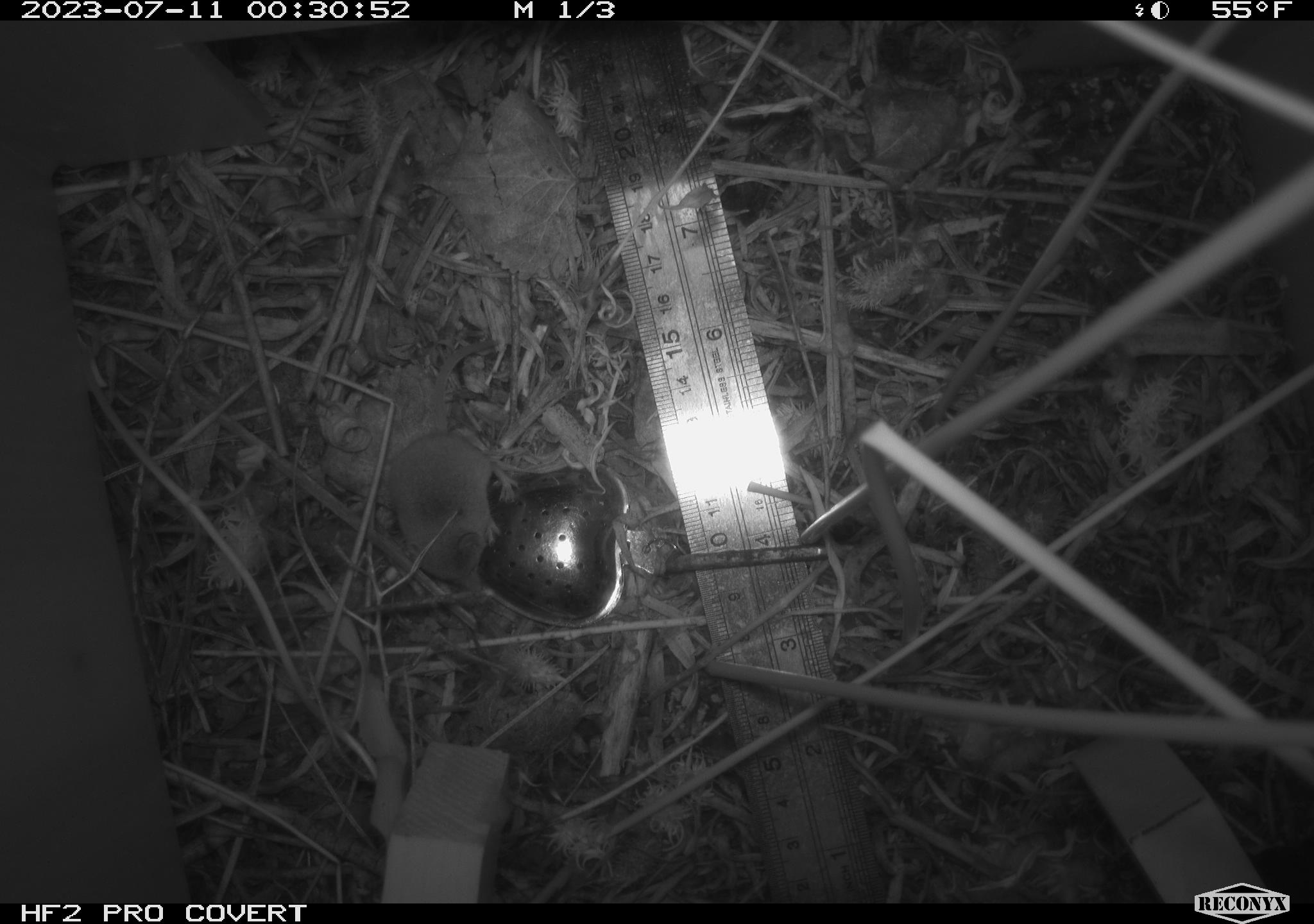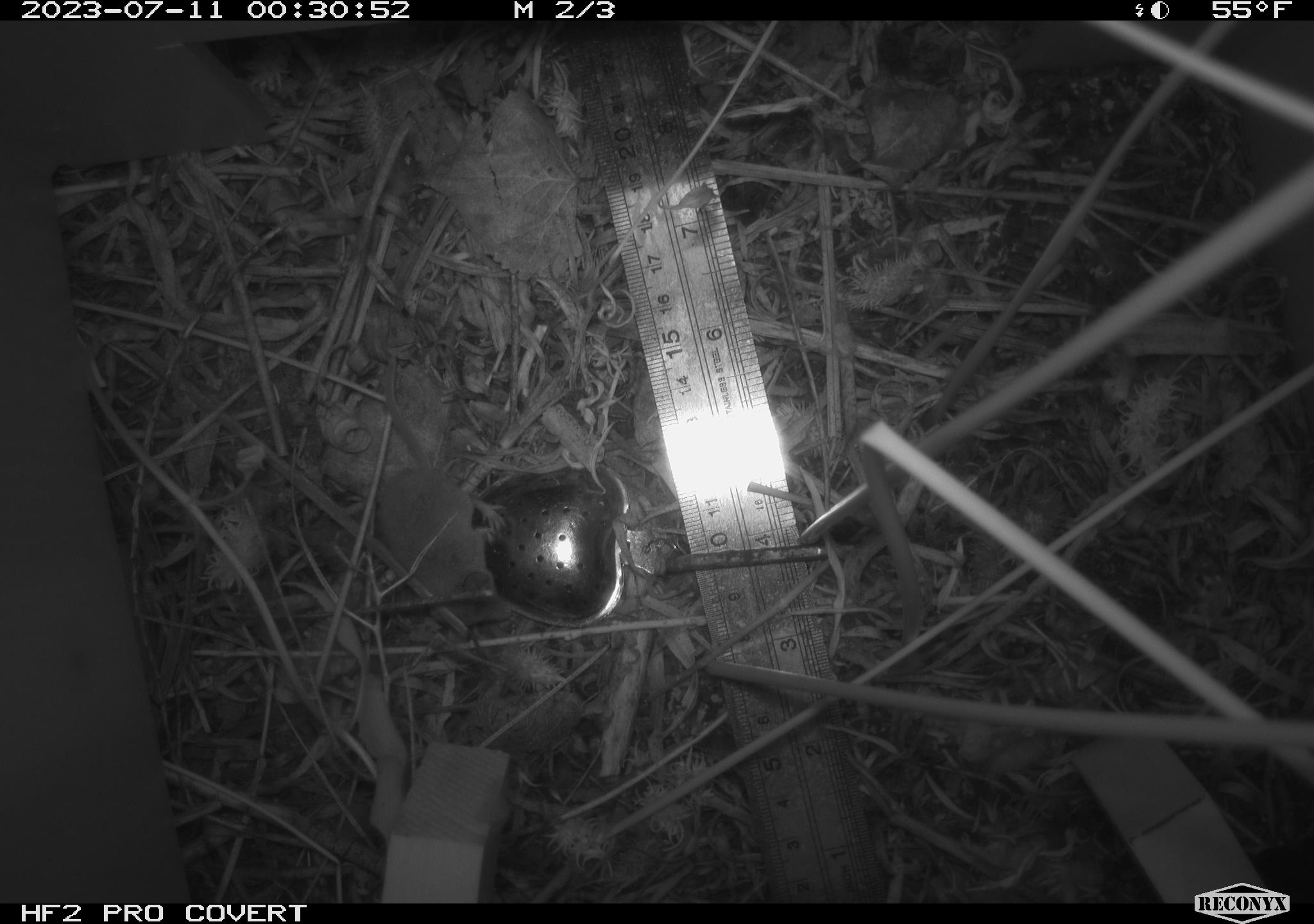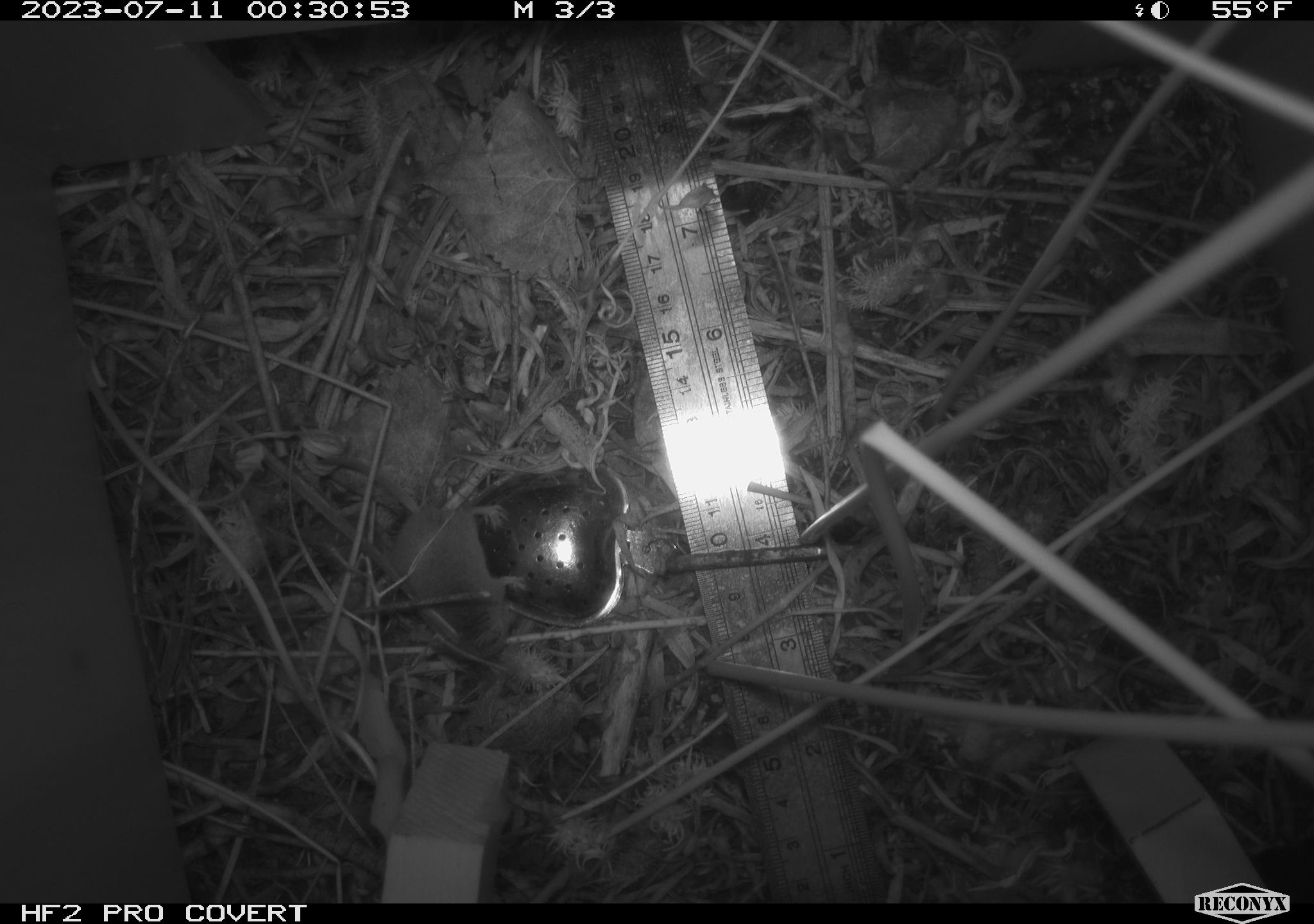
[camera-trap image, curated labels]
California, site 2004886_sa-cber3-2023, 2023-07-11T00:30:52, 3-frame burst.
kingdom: Animalia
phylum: Chordata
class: Mammalia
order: Eulipotyphla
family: Soricidae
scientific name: Soricidae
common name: shrews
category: soricidae family